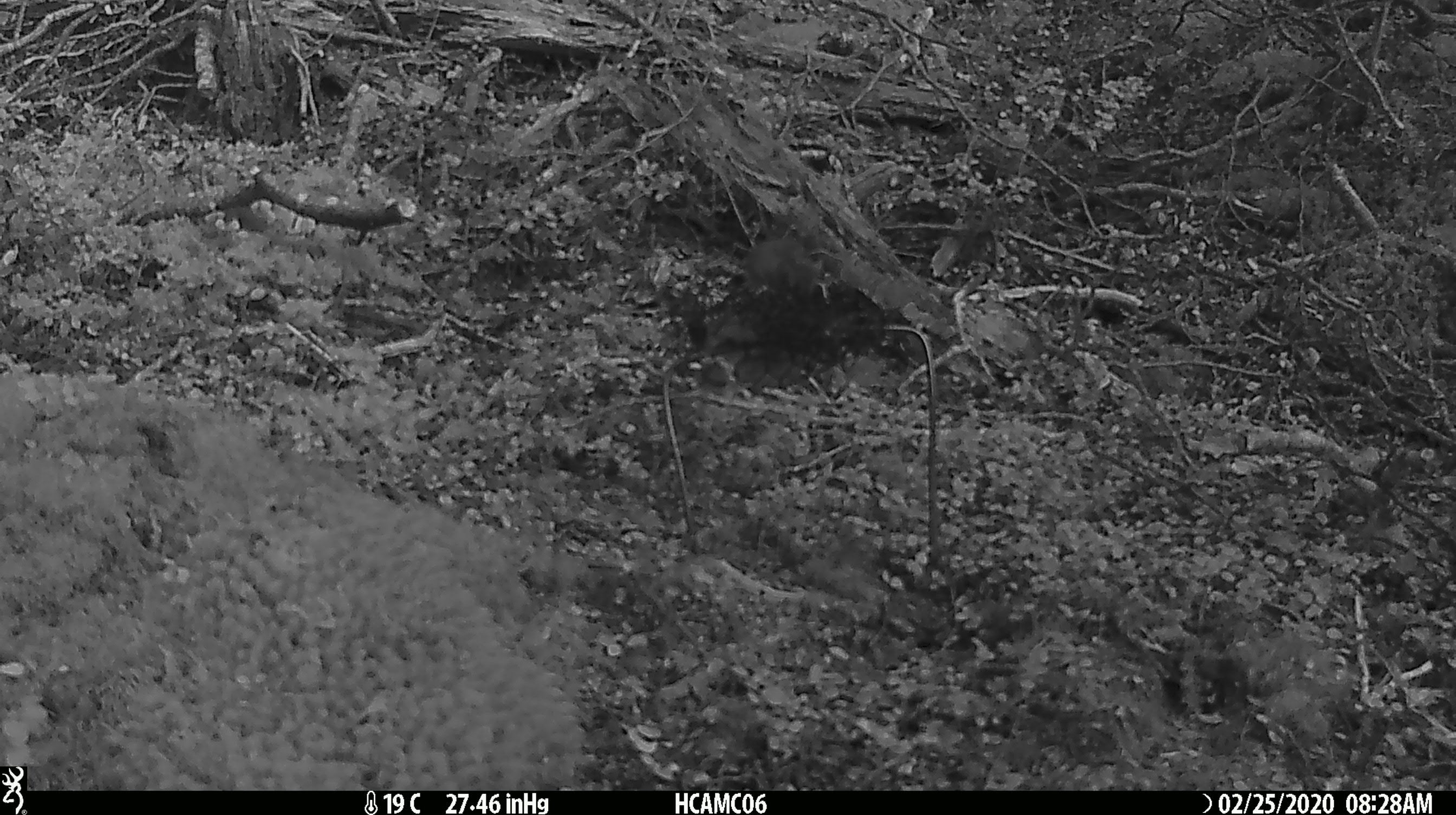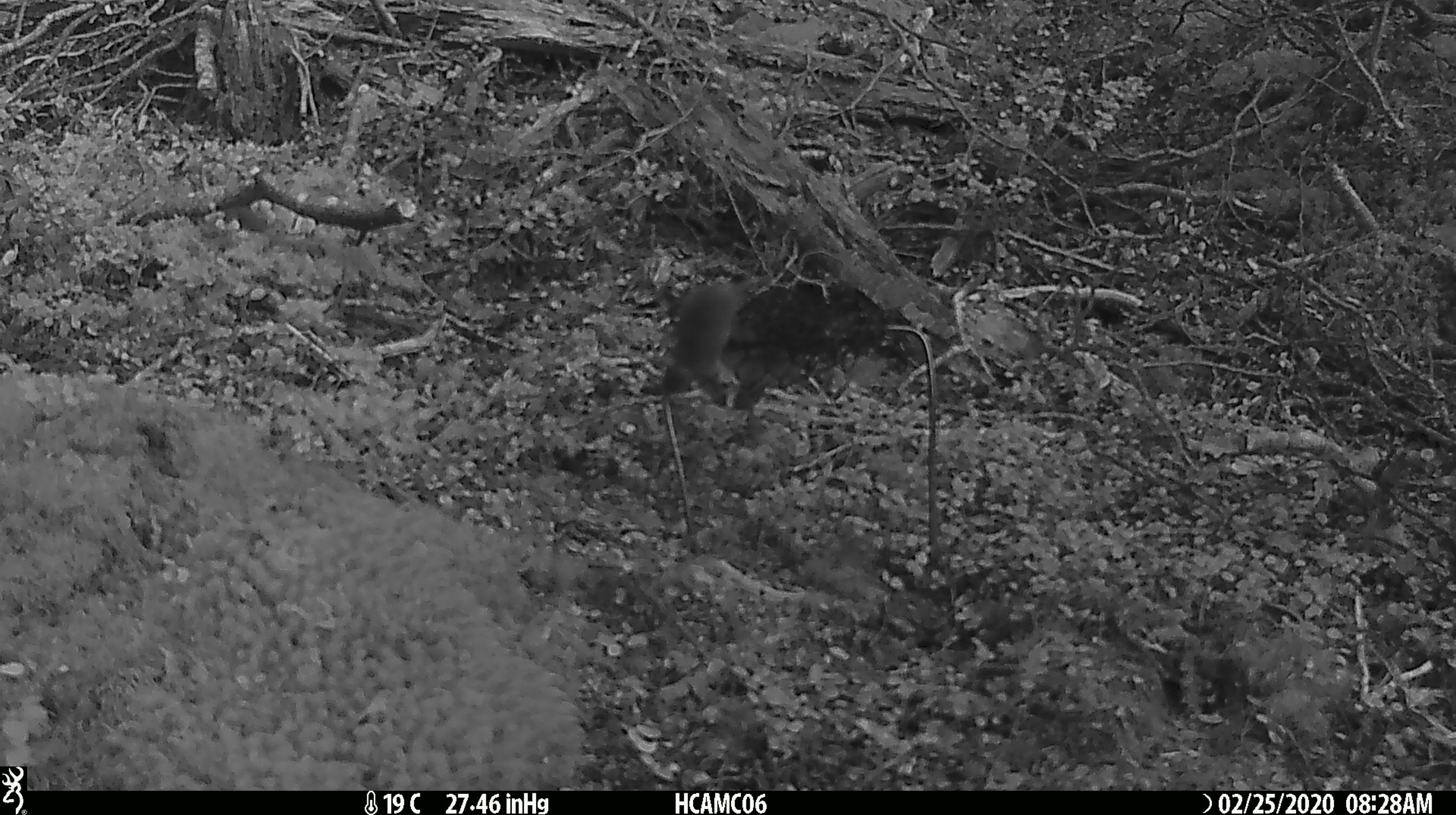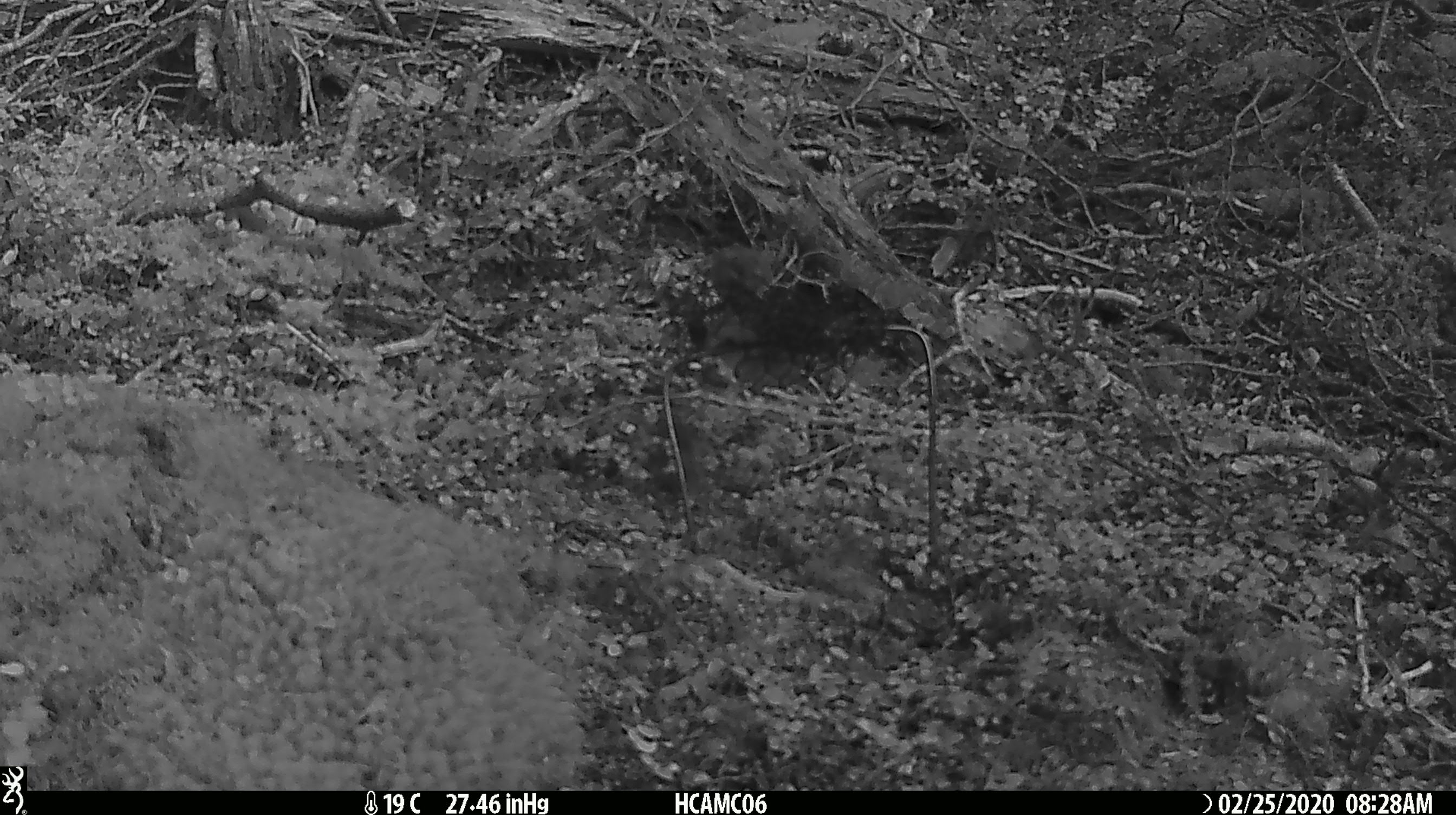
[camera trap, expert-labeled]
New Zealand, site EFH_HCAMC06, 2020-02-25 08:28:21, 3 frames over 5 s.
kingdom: Animalia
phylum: Chordata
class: Mammalia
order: Rodentia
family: Muridae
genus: Mus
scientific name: Mus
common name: mouse